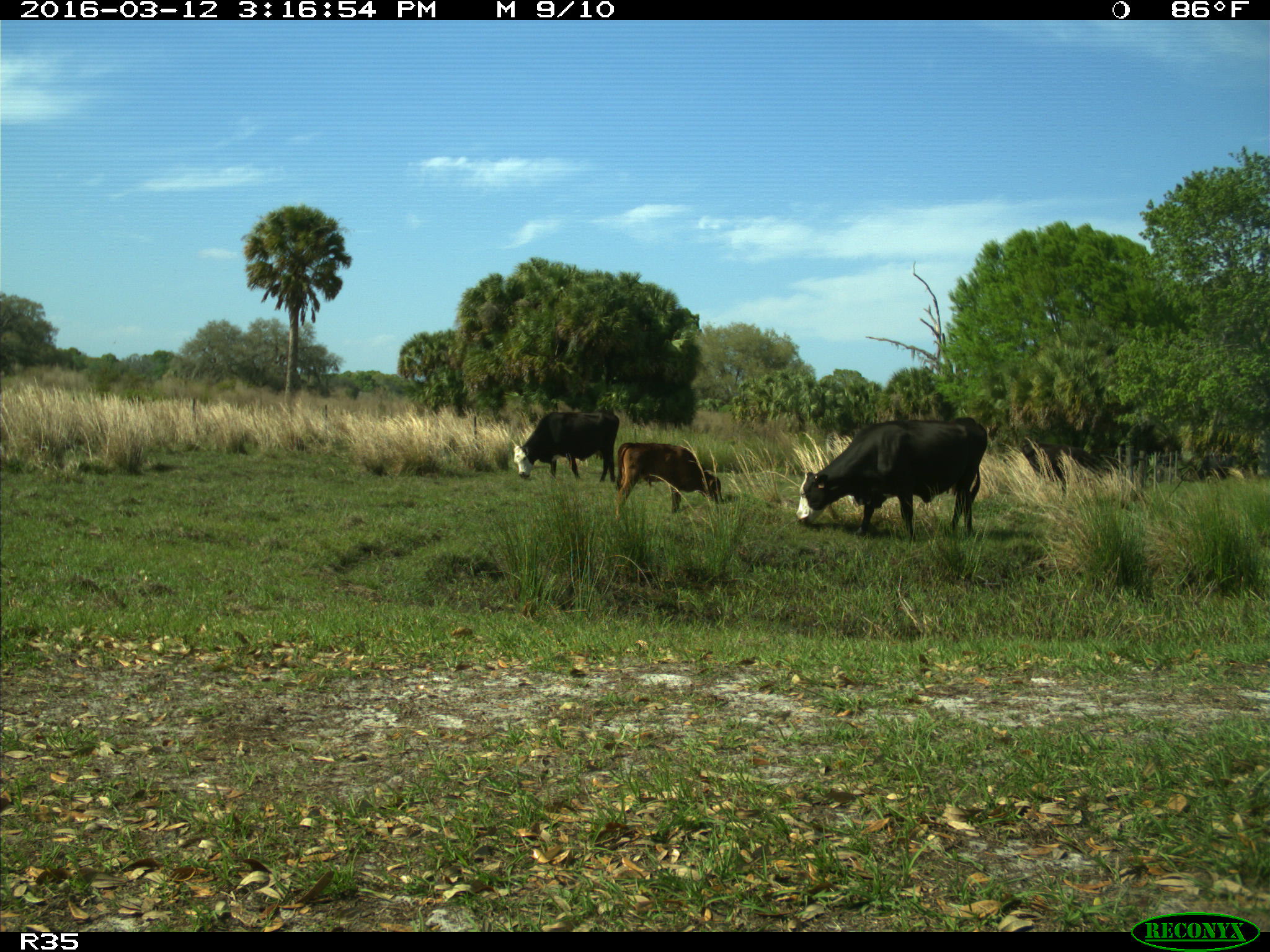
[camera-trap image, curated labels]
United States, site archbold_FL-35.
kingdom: Animalia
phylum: Chordata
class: Mammalia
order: Artiodactyla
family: Bovidae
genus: Bos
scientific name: Bos taurus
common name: domestic cow